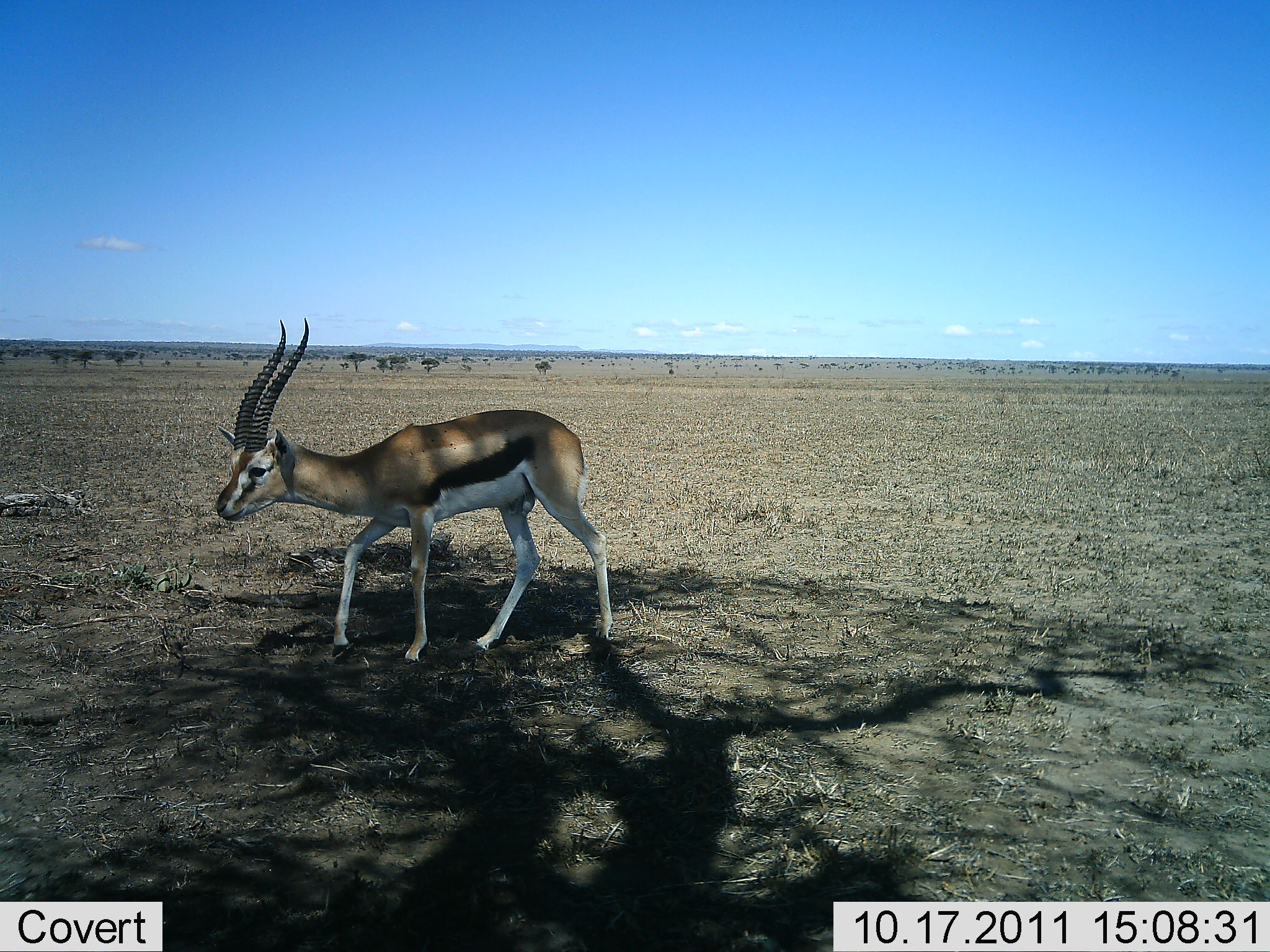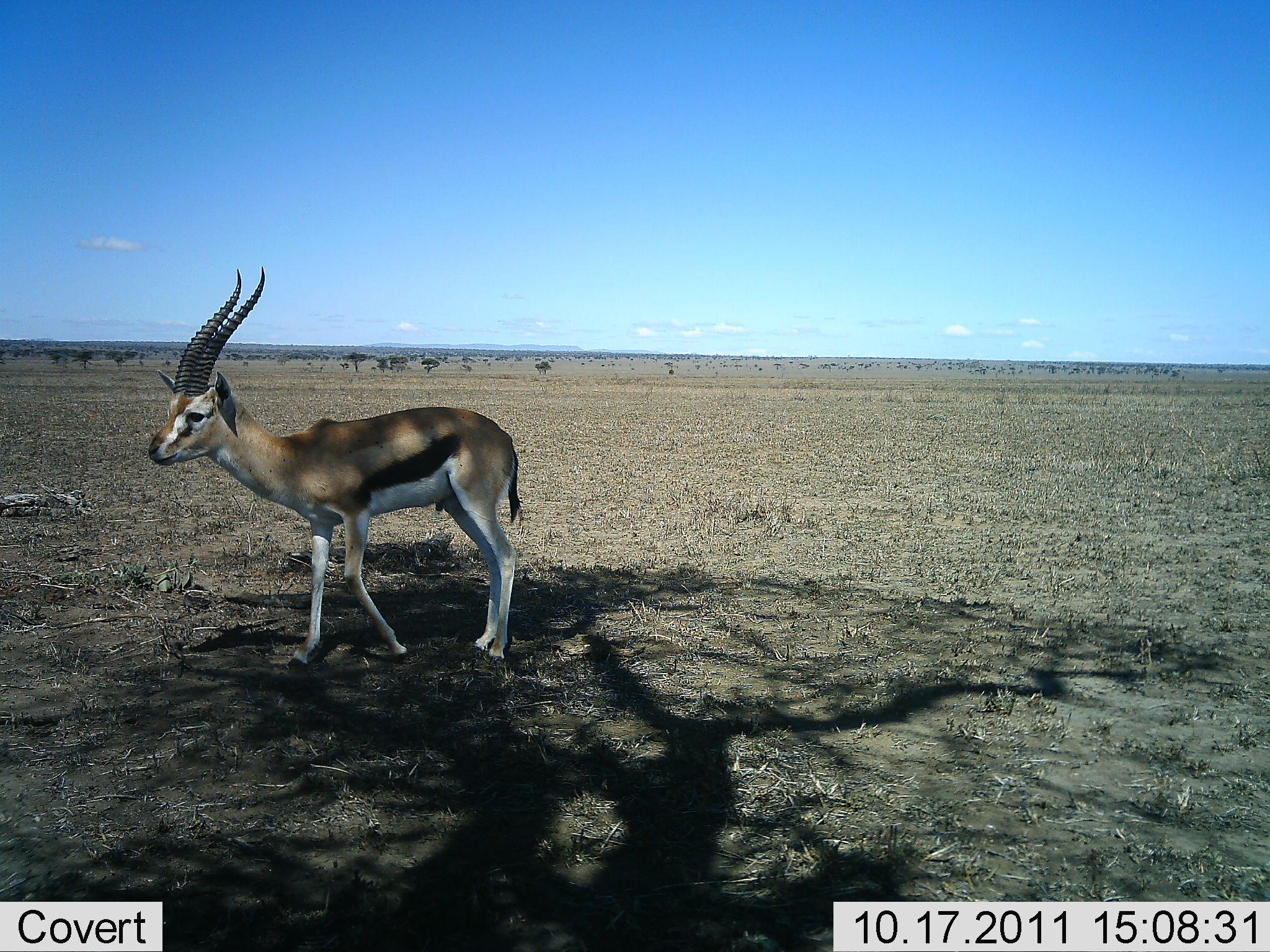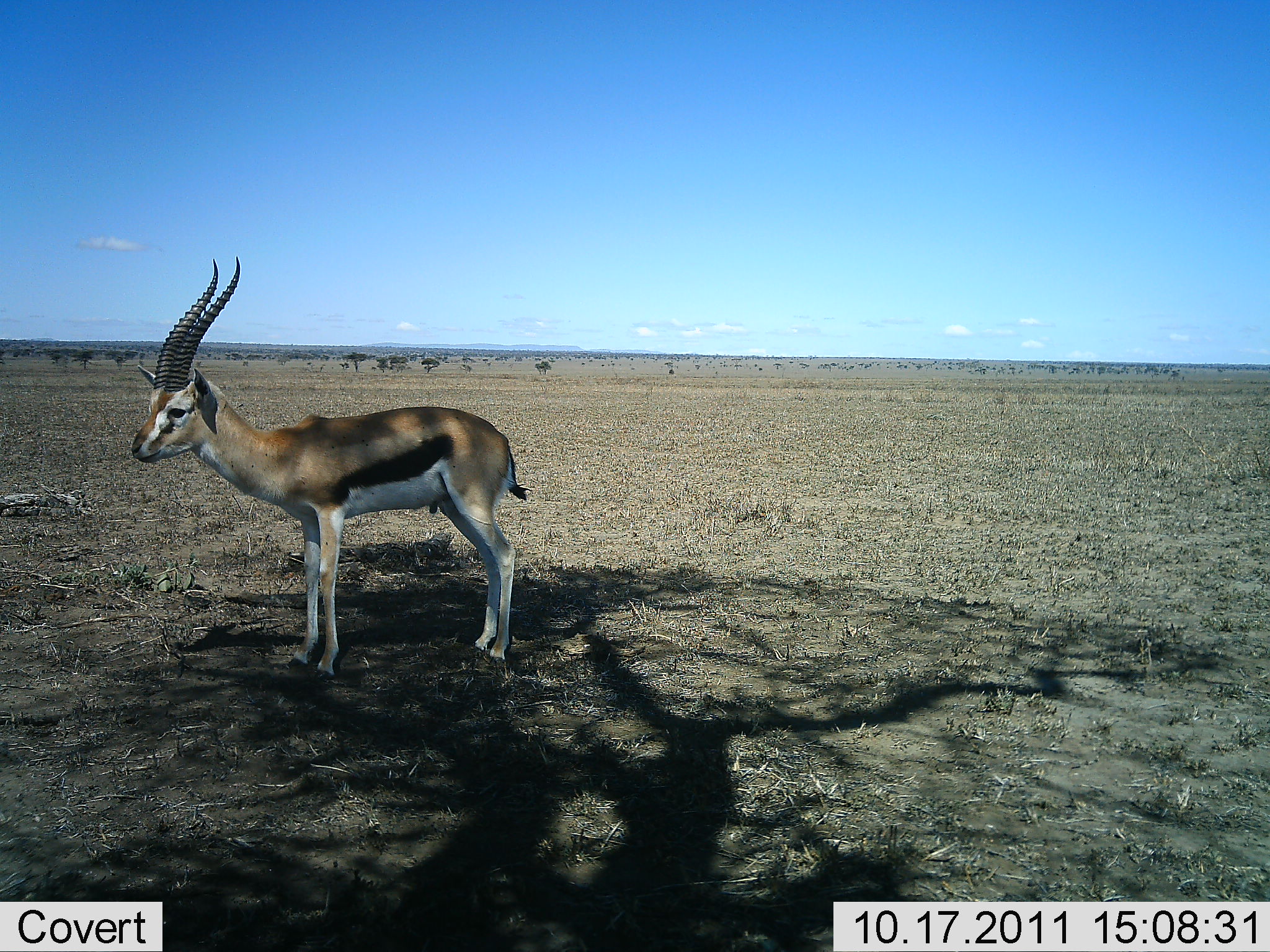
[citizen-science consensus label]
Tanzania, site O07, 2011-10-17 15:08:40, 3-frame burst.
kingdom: Animalia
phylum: Chordata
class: Mammalia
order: Artiodactyla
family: Bovidae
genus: Eudorcas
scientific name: Eudorcas thomsonii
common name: thomson's gazelle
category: gazellethomsons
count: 1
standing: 64%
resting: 0%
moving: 36%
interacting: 0%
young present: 0%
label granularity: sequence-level